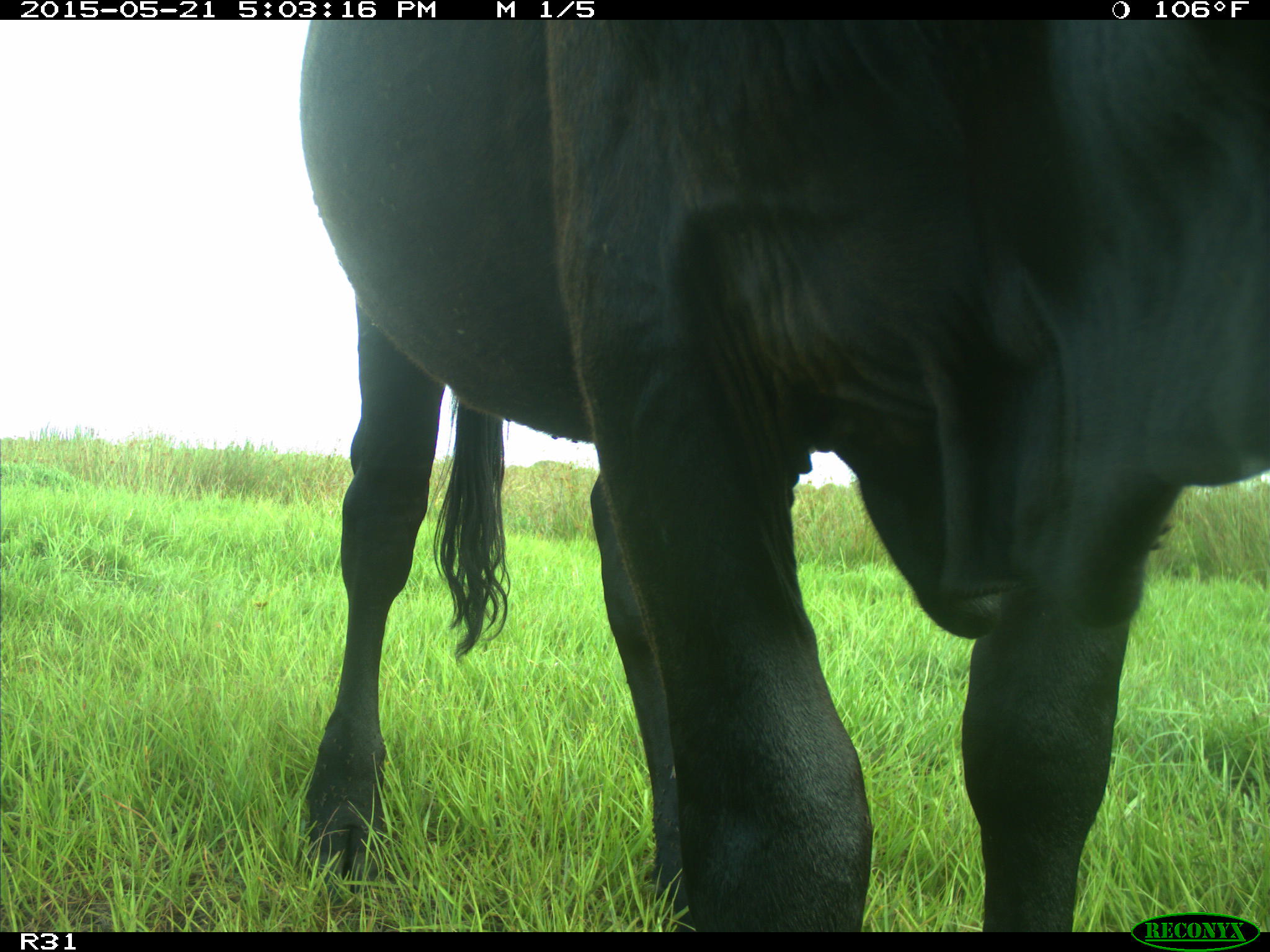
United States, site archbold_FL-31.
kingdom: Animalia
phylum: Chordata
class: Mammalia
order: Artiodactyla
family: Bovidae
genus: Bos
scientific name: Bos taurus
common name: domestic cow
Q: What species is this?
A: Bos taurus (domestic cow).